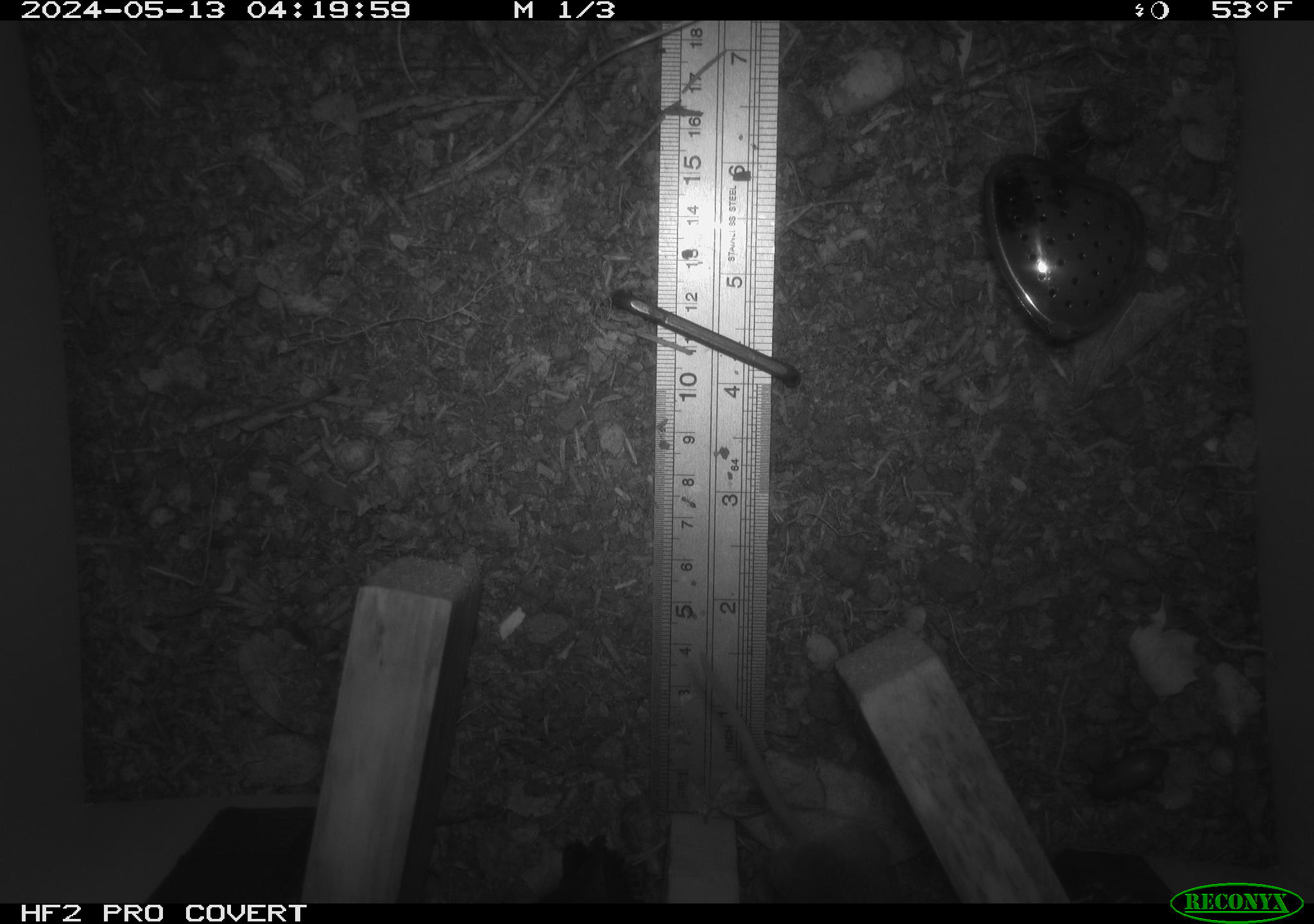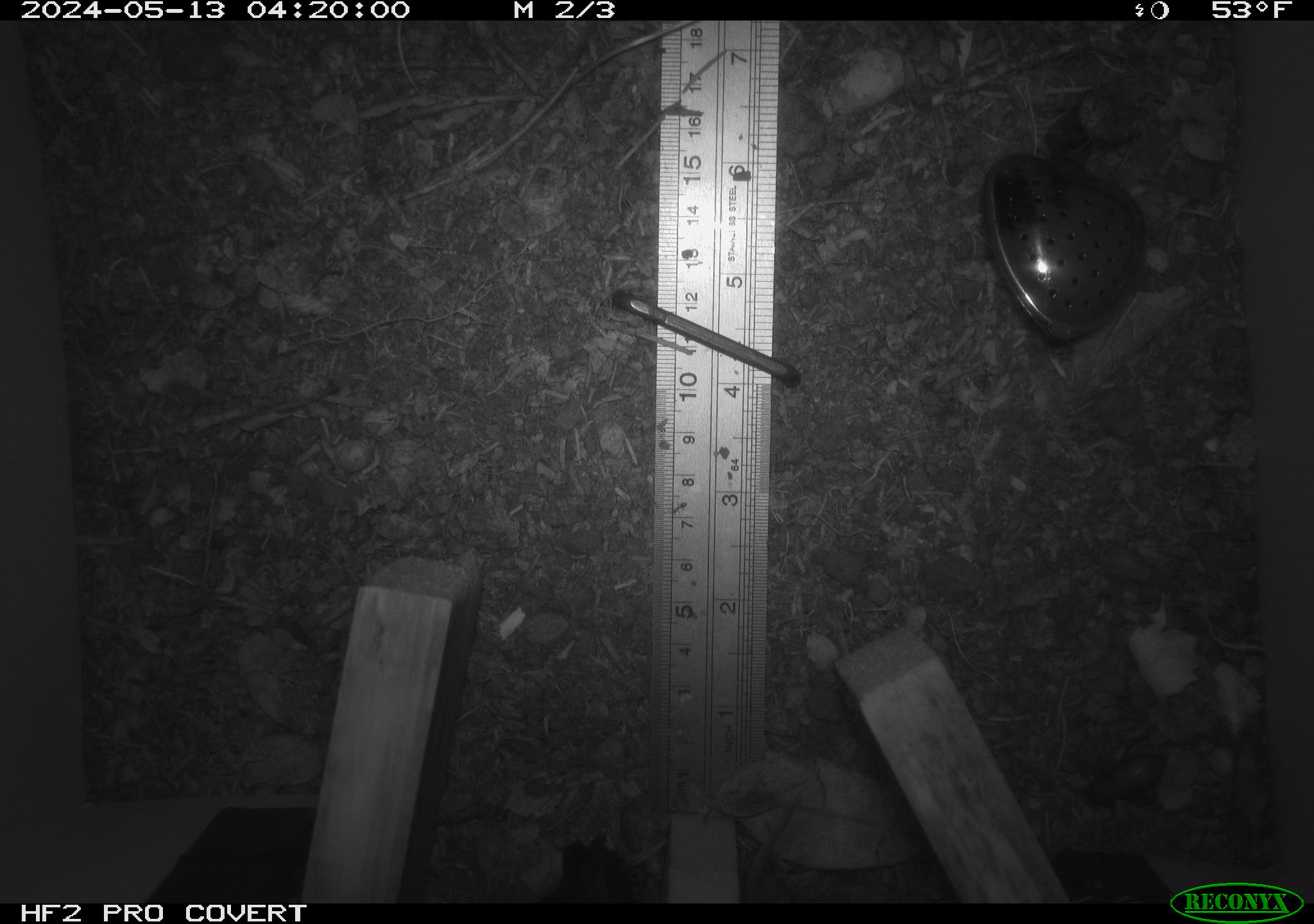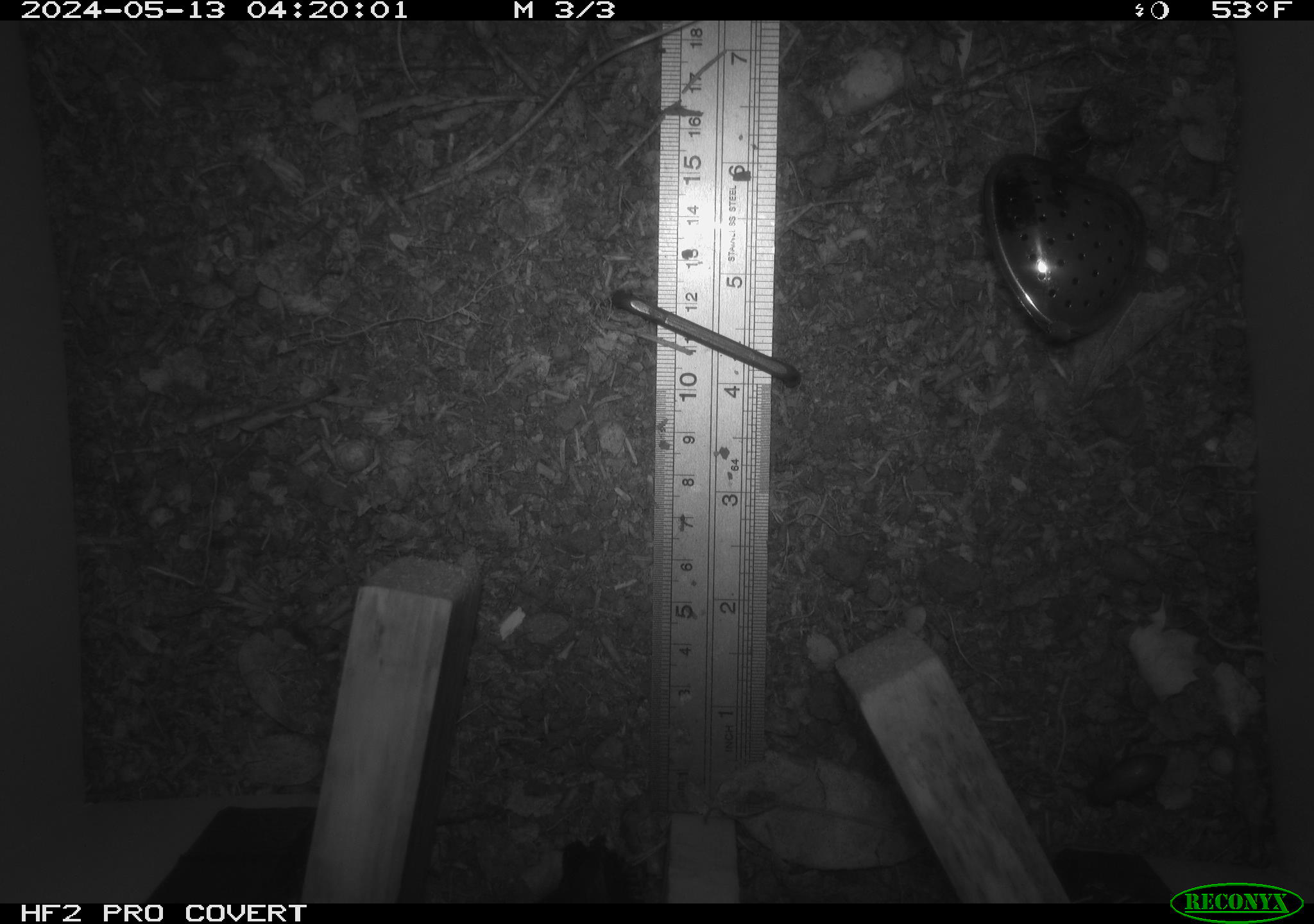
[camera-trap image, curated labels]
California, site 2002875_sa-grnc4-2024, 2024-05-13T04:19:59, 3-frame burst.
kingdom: Animalia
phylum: Chordata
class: Mammalia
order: Rodentia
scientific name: Rodentia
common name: rodent